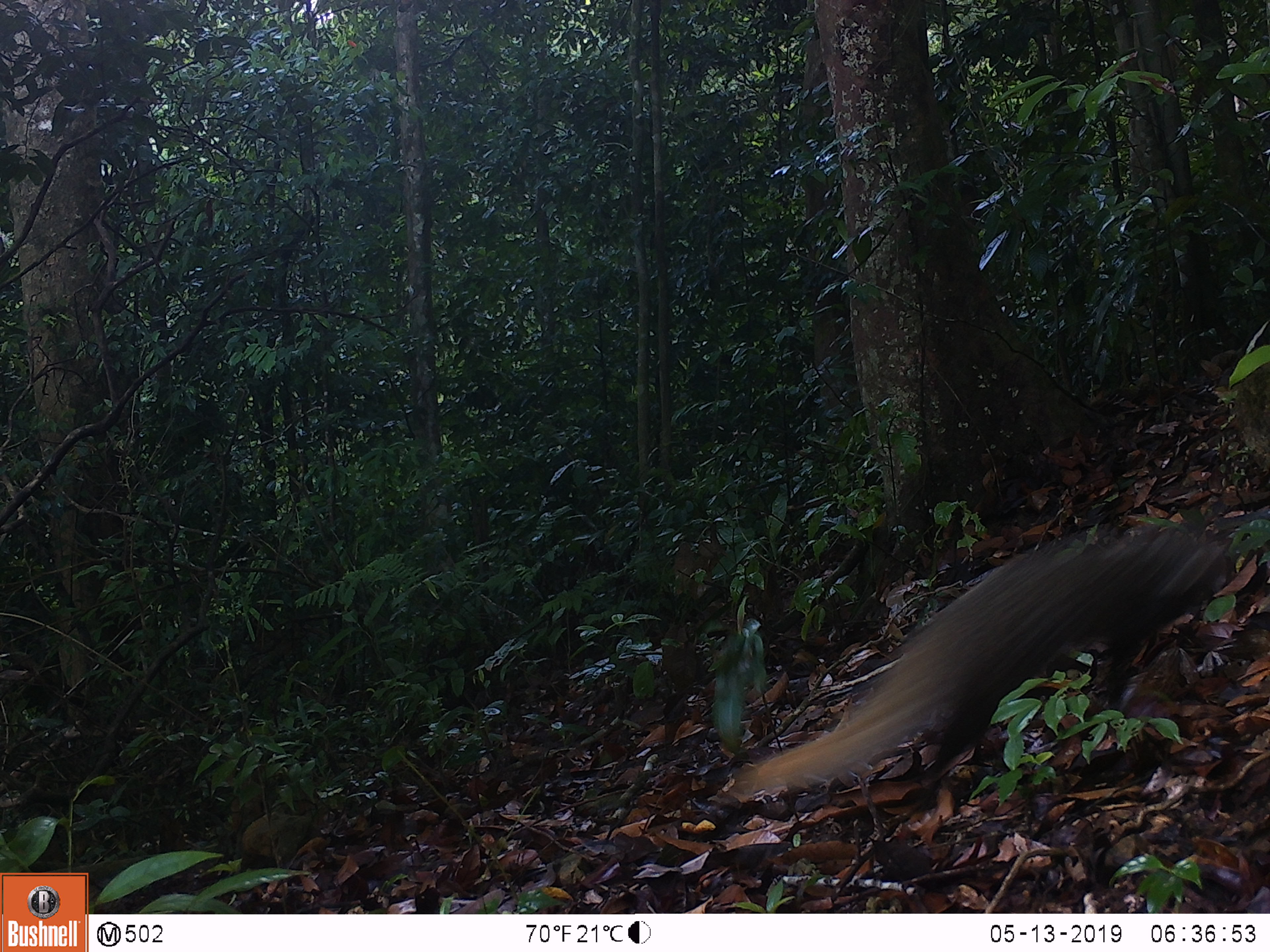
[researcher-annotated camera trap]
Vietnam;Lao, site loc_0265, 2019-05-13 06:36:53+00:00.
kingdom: Animalia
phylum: Chordata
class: Mammalia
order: Carnivora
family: Herpestidae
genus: Urva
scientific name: Urva urva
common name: crab-eating mongoose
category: crab eating mongoose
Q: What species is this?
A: Crab eating mongoose (crab-eating mongoose) (Urva urva).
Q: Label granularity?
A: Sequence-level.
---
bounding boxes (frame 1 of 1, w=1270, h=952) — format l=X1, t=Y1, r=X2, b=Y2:
crab eating mongoose: l=732, t=502, r=1270, b=803